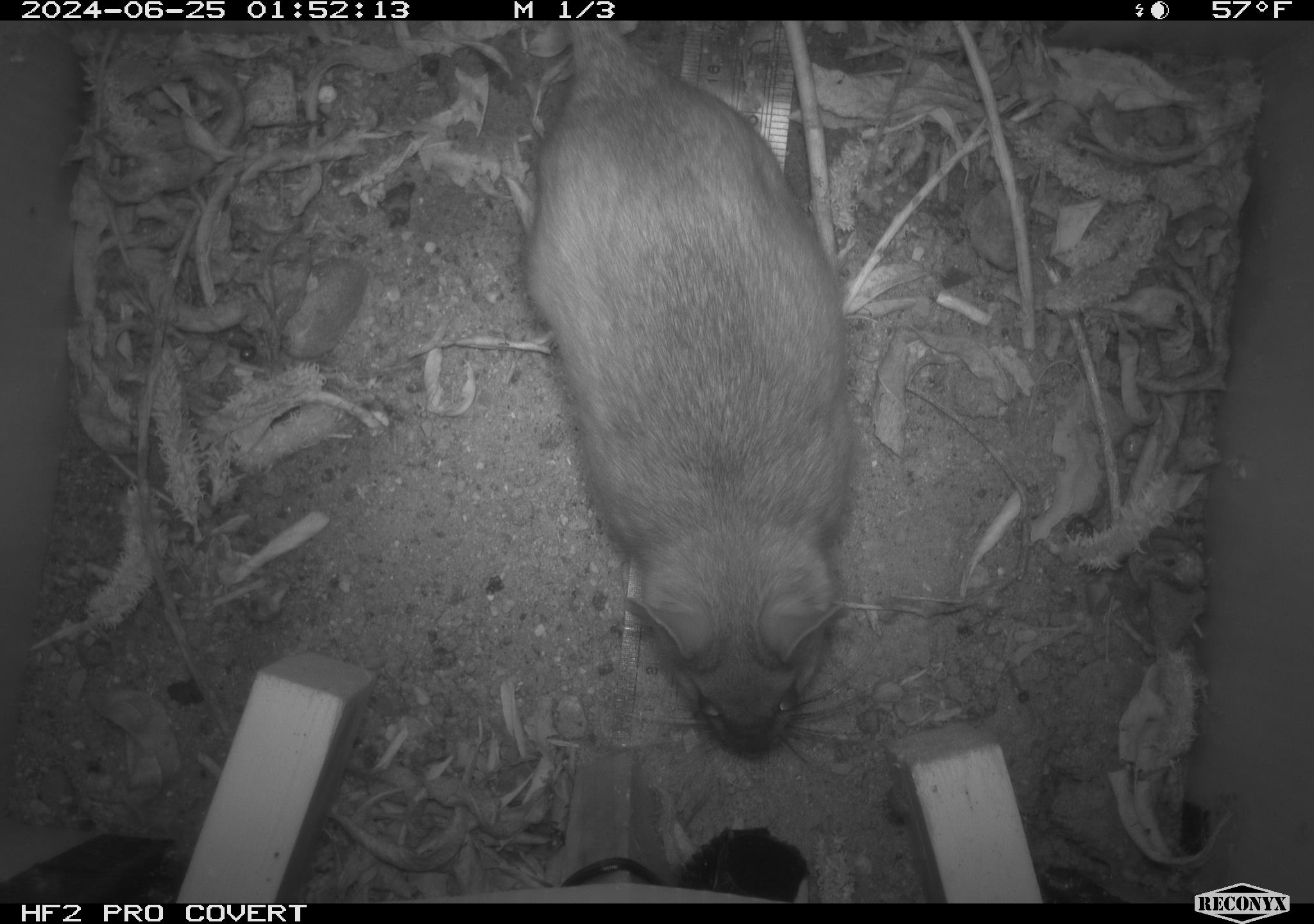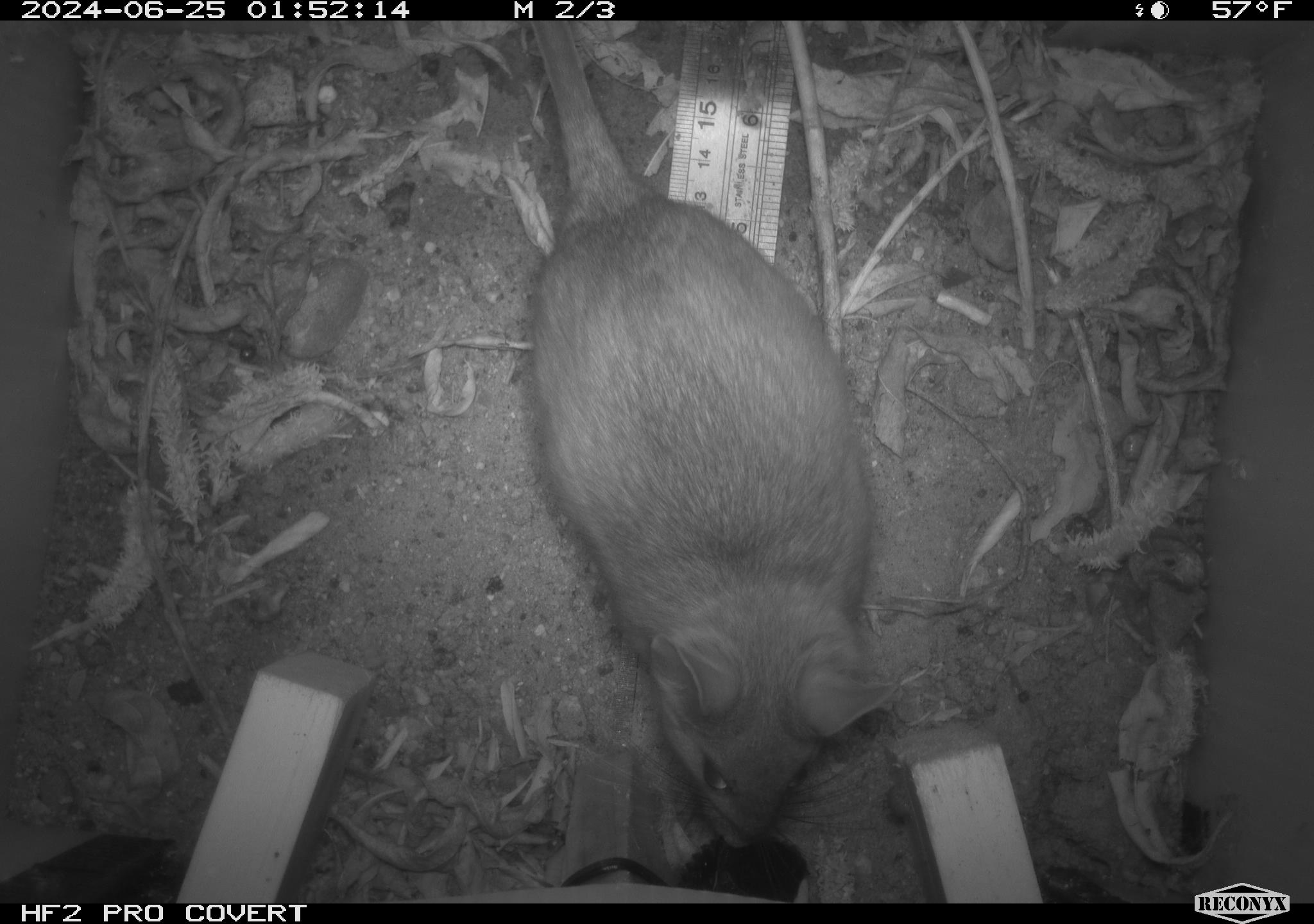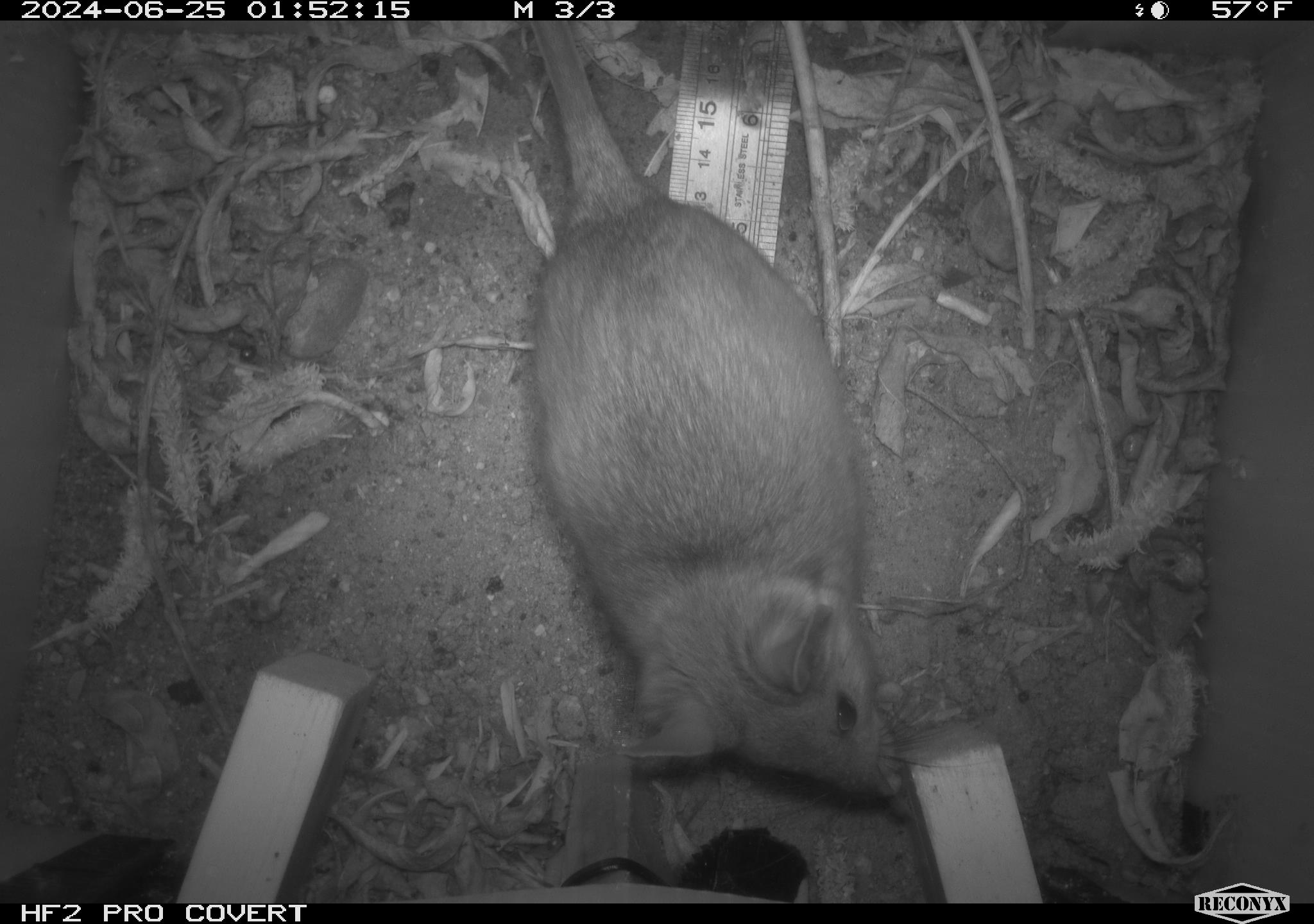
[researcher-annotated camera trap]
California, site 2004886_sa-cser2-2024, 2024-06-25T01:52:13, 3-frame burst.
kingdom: Animalia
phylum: Chordata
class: Mammalia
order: Rodentia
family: Muridae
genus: Rattus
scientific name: Rattus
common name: rat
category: rattus species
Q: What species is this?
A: Rattus species (rat) (Rattus).